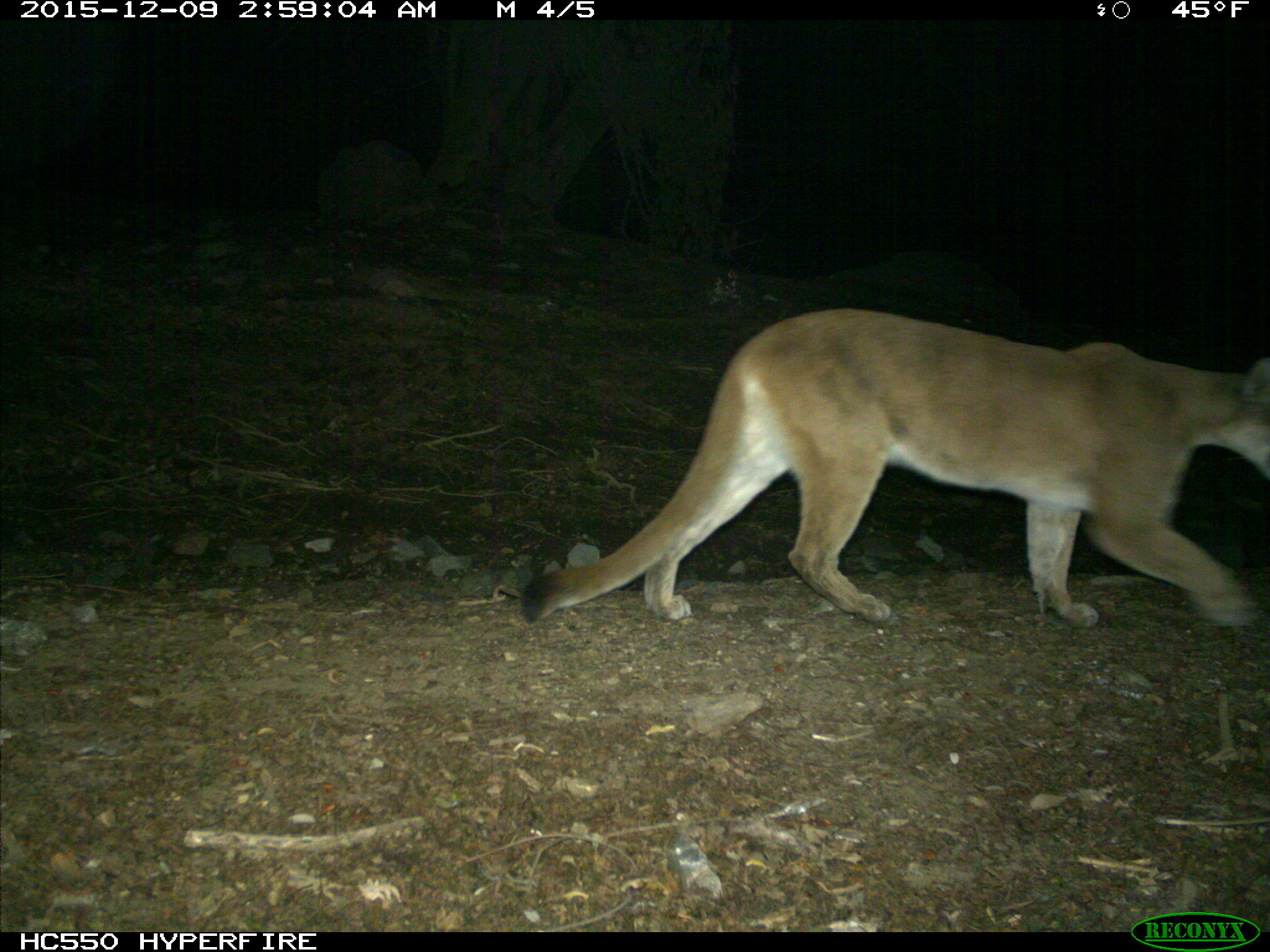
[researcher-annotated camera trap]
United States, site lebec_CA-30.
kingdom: Animalia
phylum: Chordata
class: Mammalia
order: Carnivora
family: Felidae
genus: Puma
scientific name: Puma concolor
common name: mountain lion